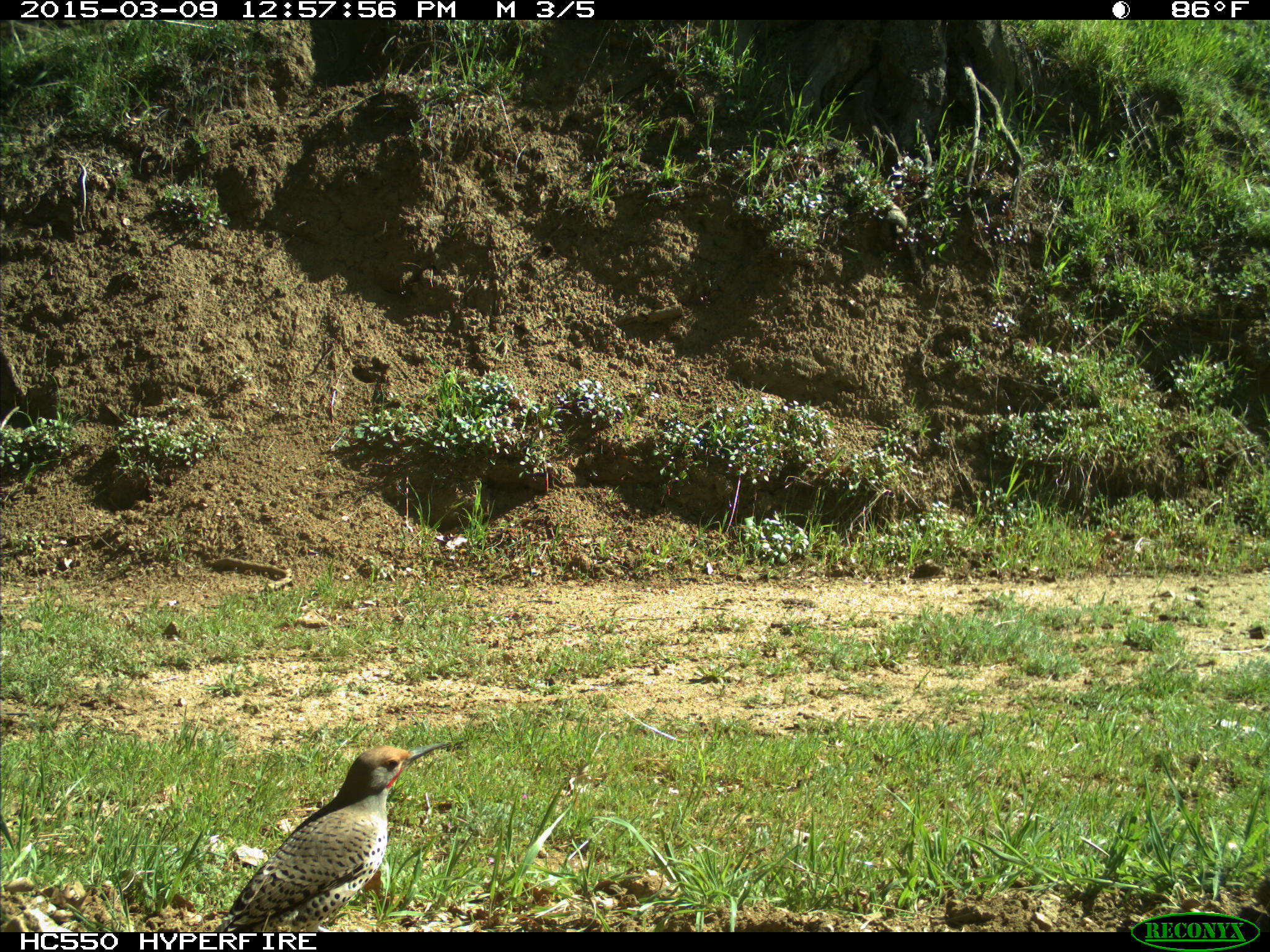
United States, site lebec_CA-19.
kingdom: Animalia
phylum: Chordata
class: Aves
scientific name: Aves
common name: birds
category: unidentified bird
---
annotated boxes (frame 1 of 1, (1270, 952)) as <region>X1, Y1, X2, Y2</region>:
animal: <region>210, 741, 454, 933</region>